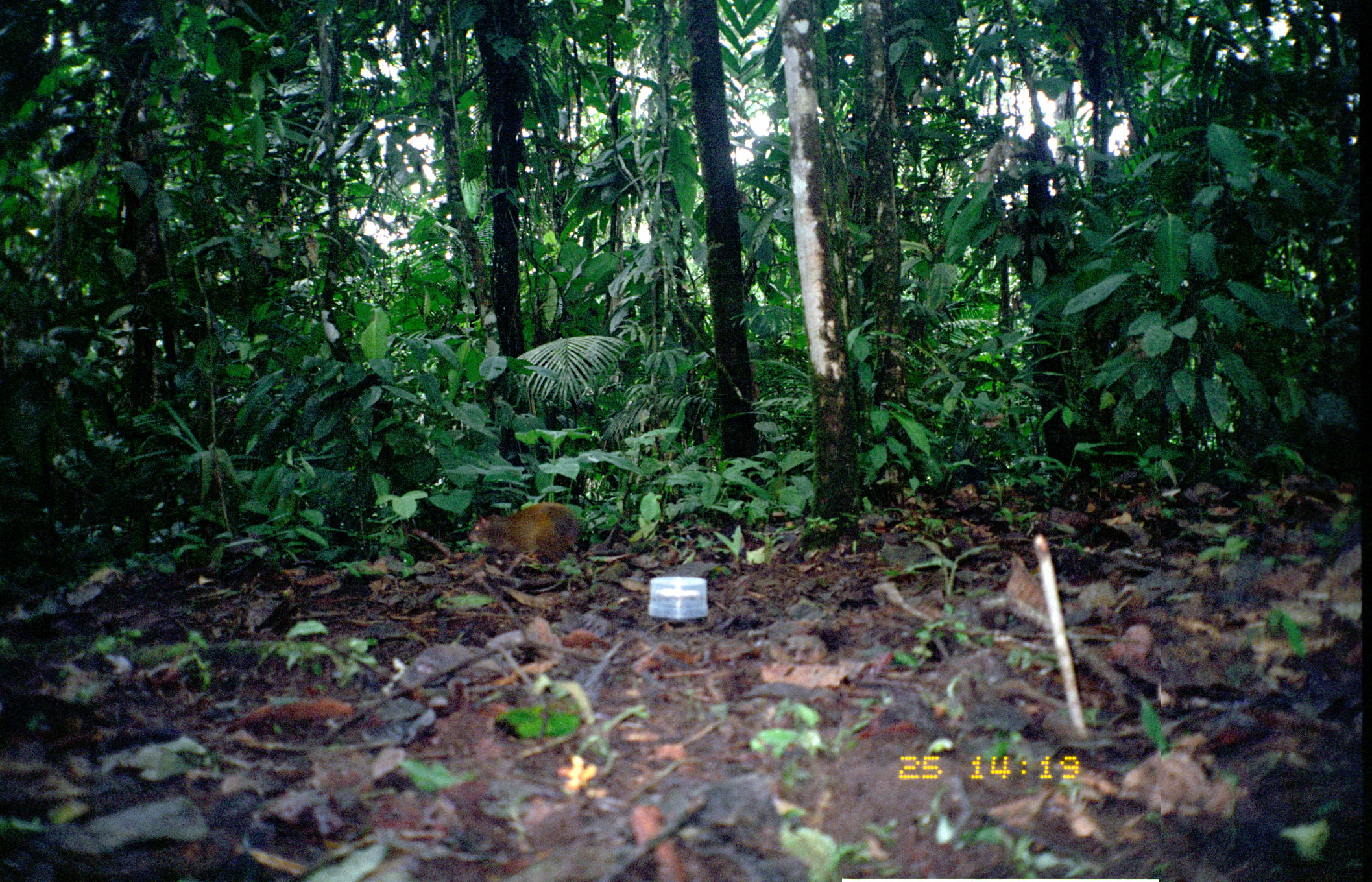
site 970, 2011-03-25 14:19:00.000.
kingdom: Animalia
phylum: Chordata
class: Mammalia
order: Rodentia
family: Dasyproctidae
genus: Dasyprocta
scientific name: Dasyprocta punctata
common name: central american agouti